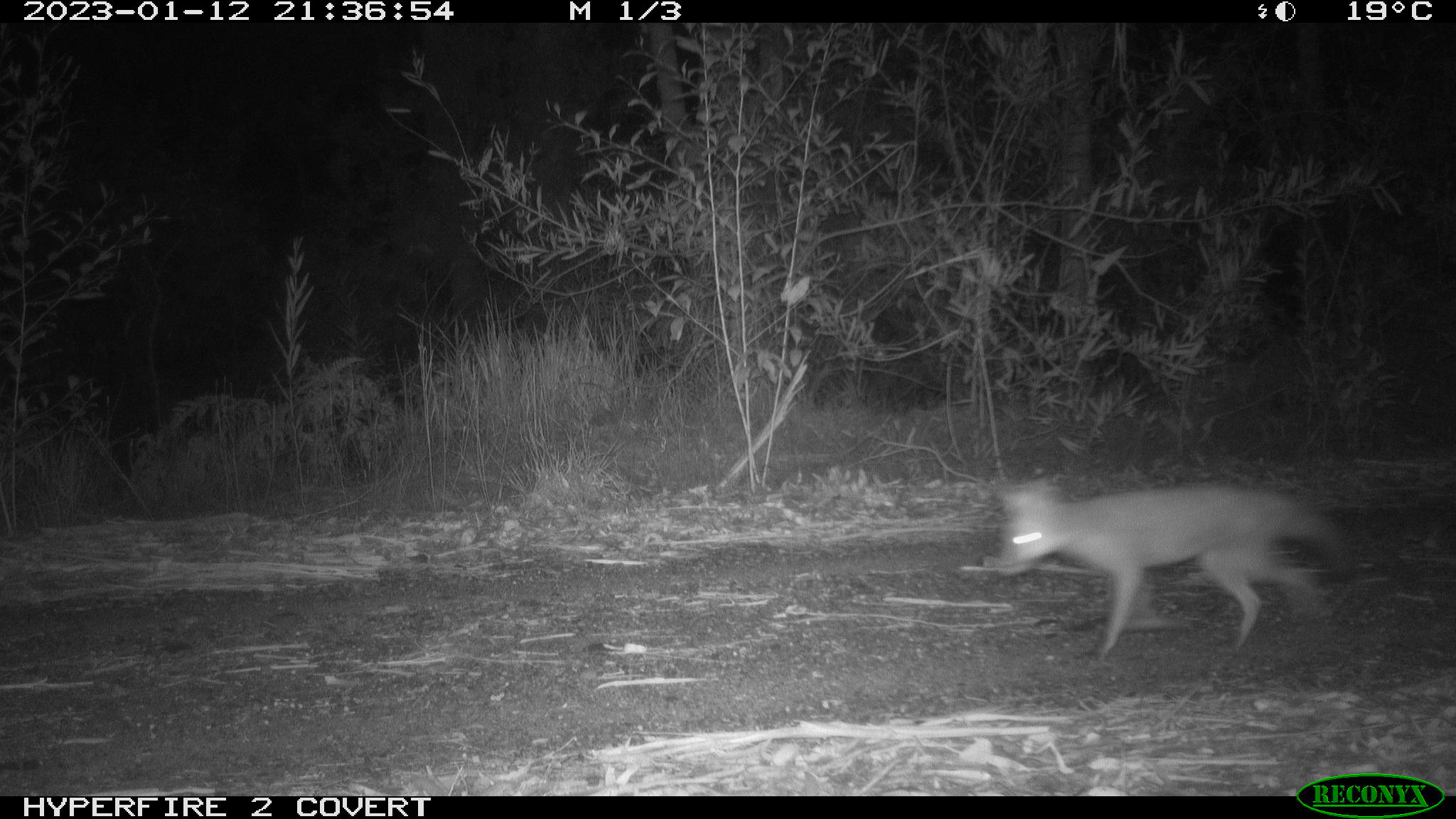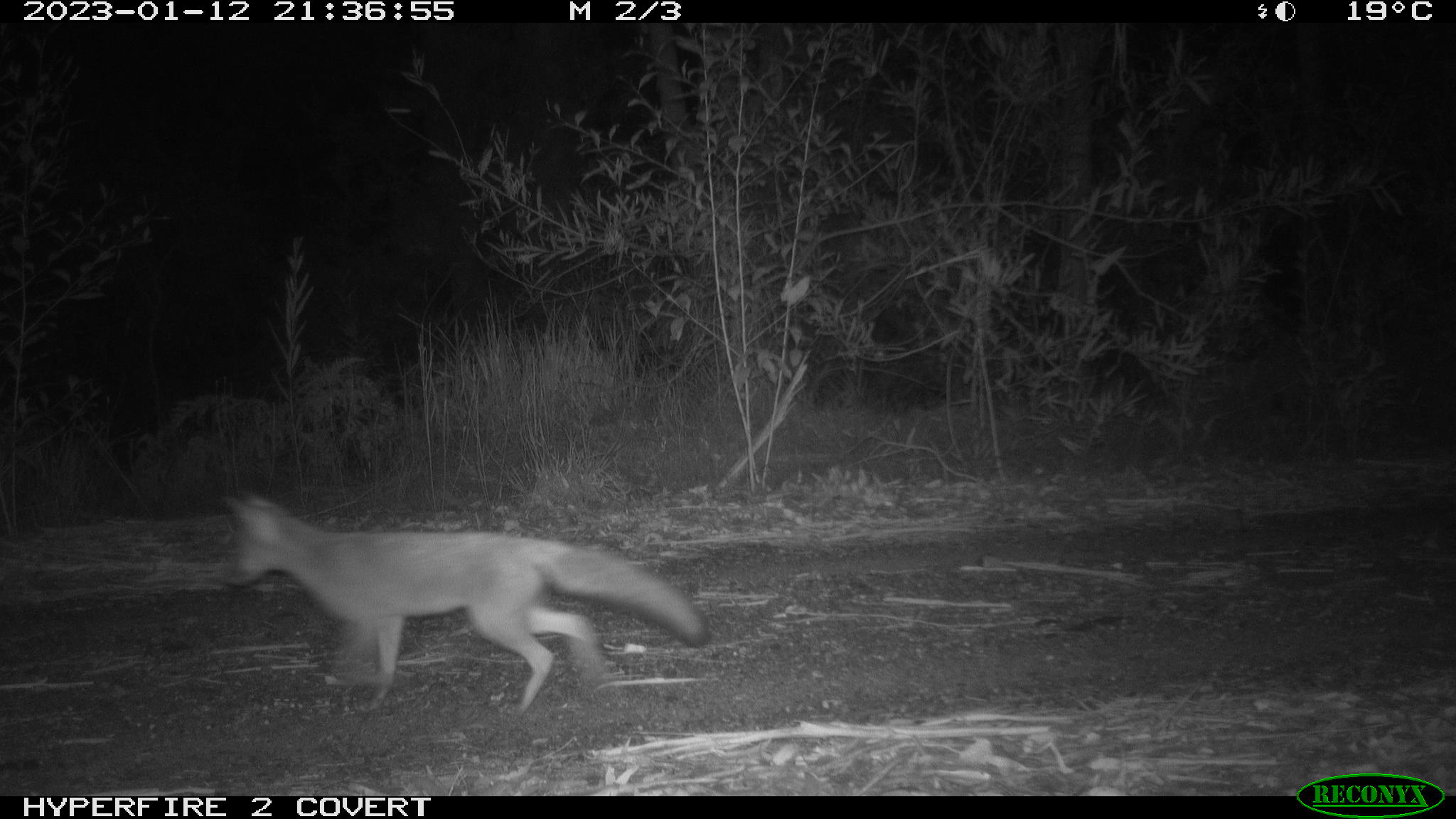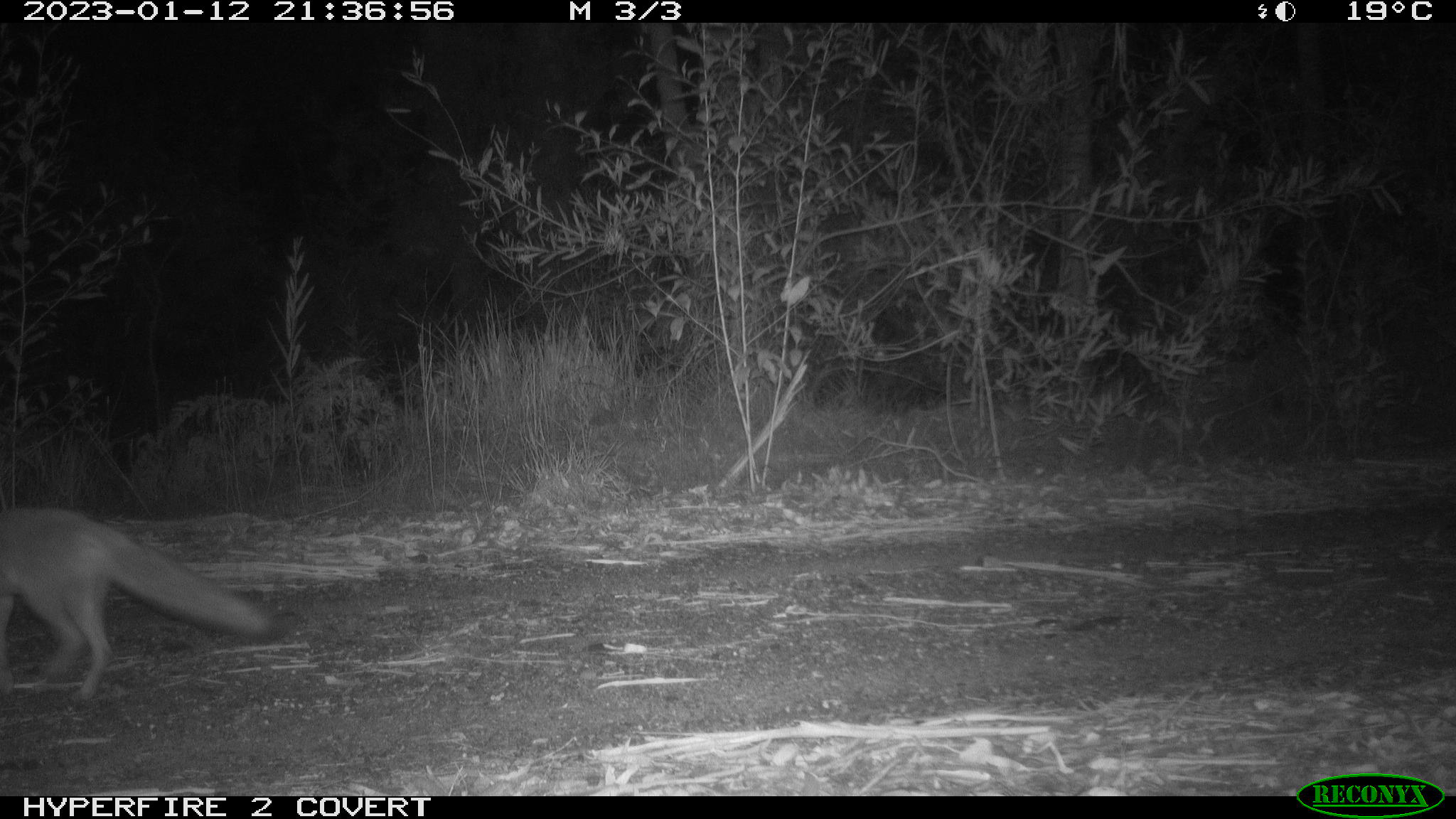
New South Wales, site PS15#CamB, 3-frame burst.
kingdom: Animalia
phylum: Chordata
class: Mammalia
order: Carnivora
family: Canidae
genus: Vulpes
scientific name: Vulpes vulpes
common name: red fox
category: fox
Fox (red fox) (Vulpes vulpes).